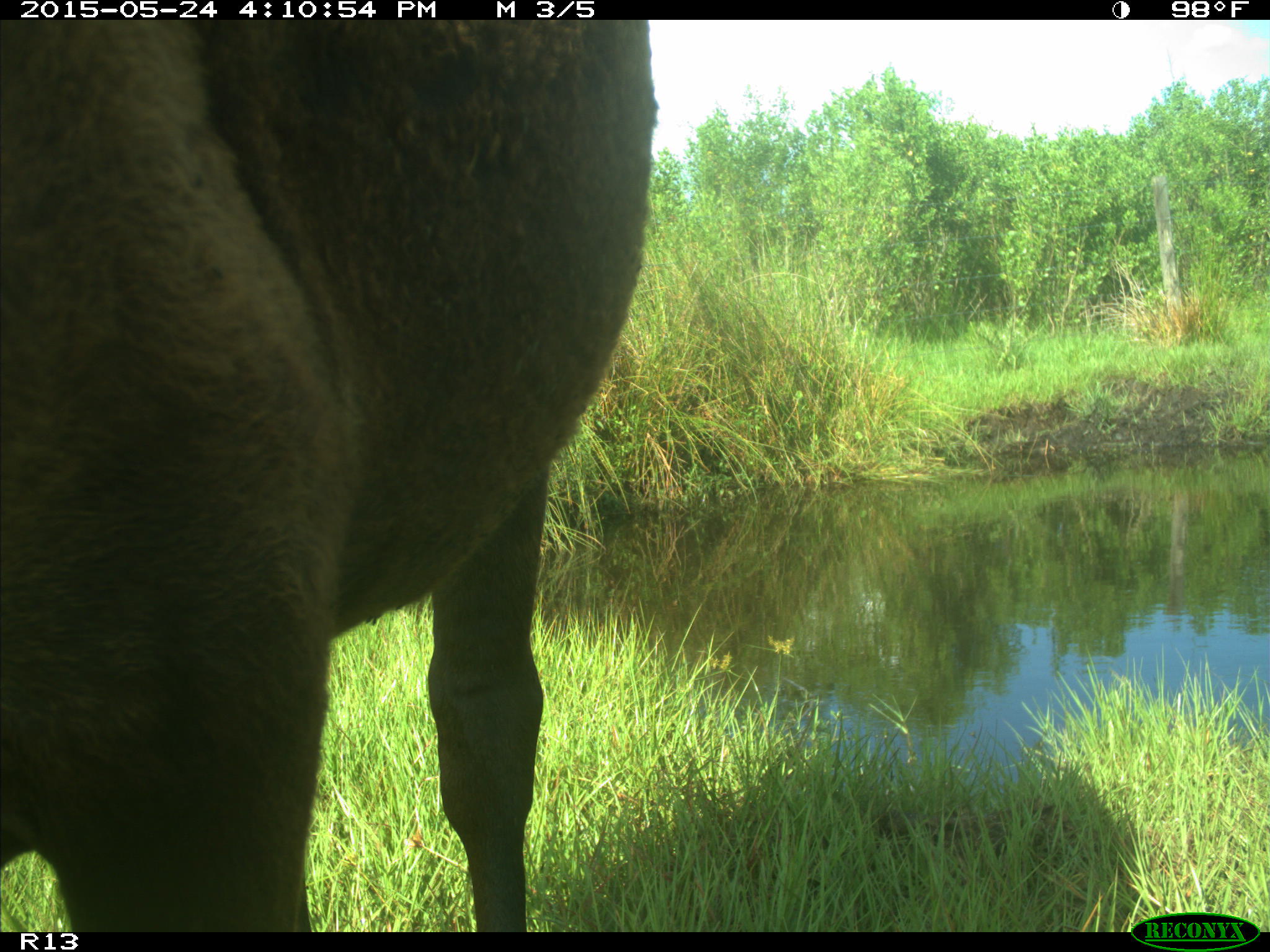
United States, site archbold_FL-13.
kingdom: Animalia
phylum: Chordata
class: Mammalia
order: Artiodactyla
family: Bovidae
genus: Bos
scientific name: Bos taurus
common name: domestic cow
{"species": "Bos taurus (domestic cow)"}